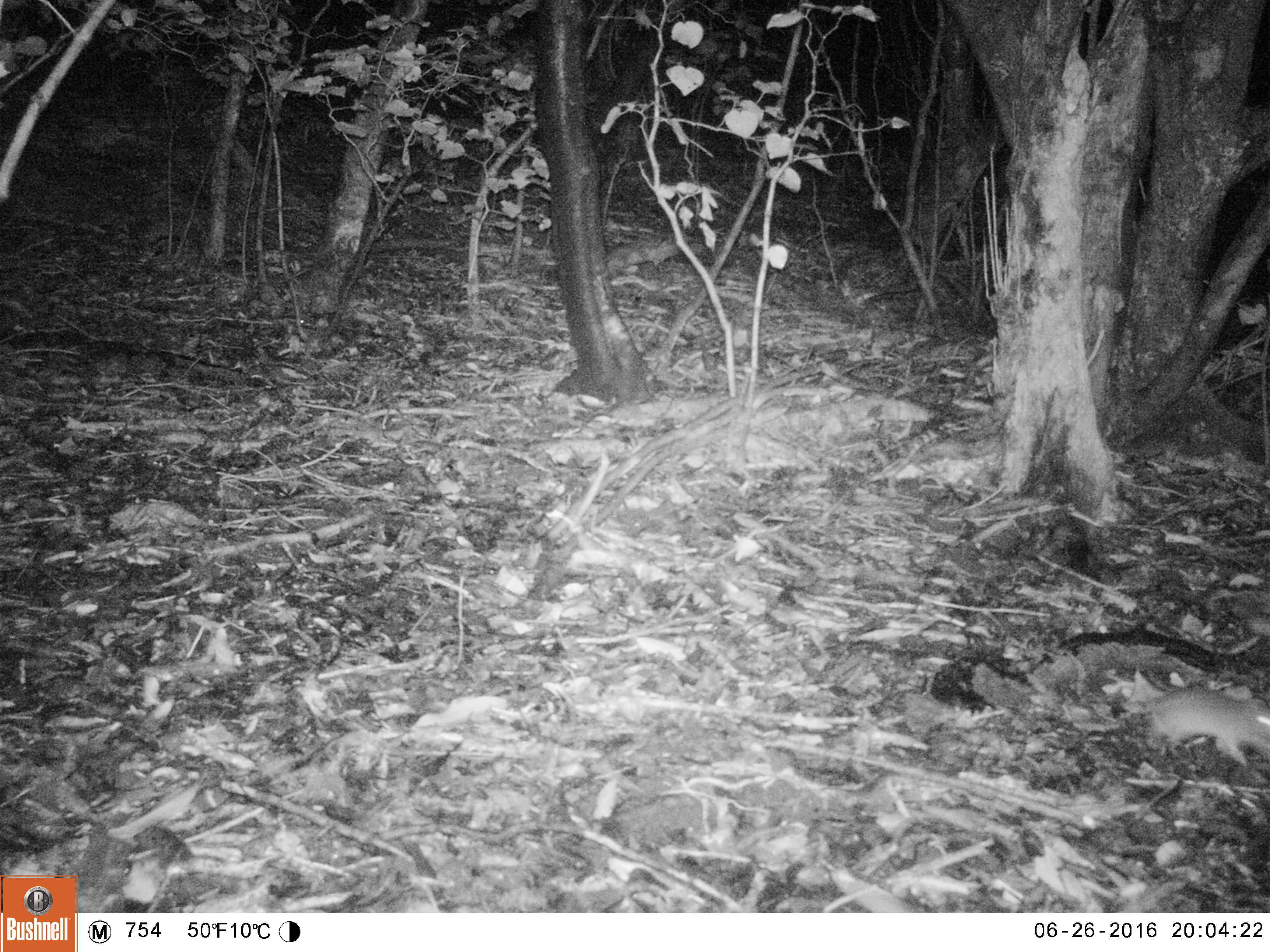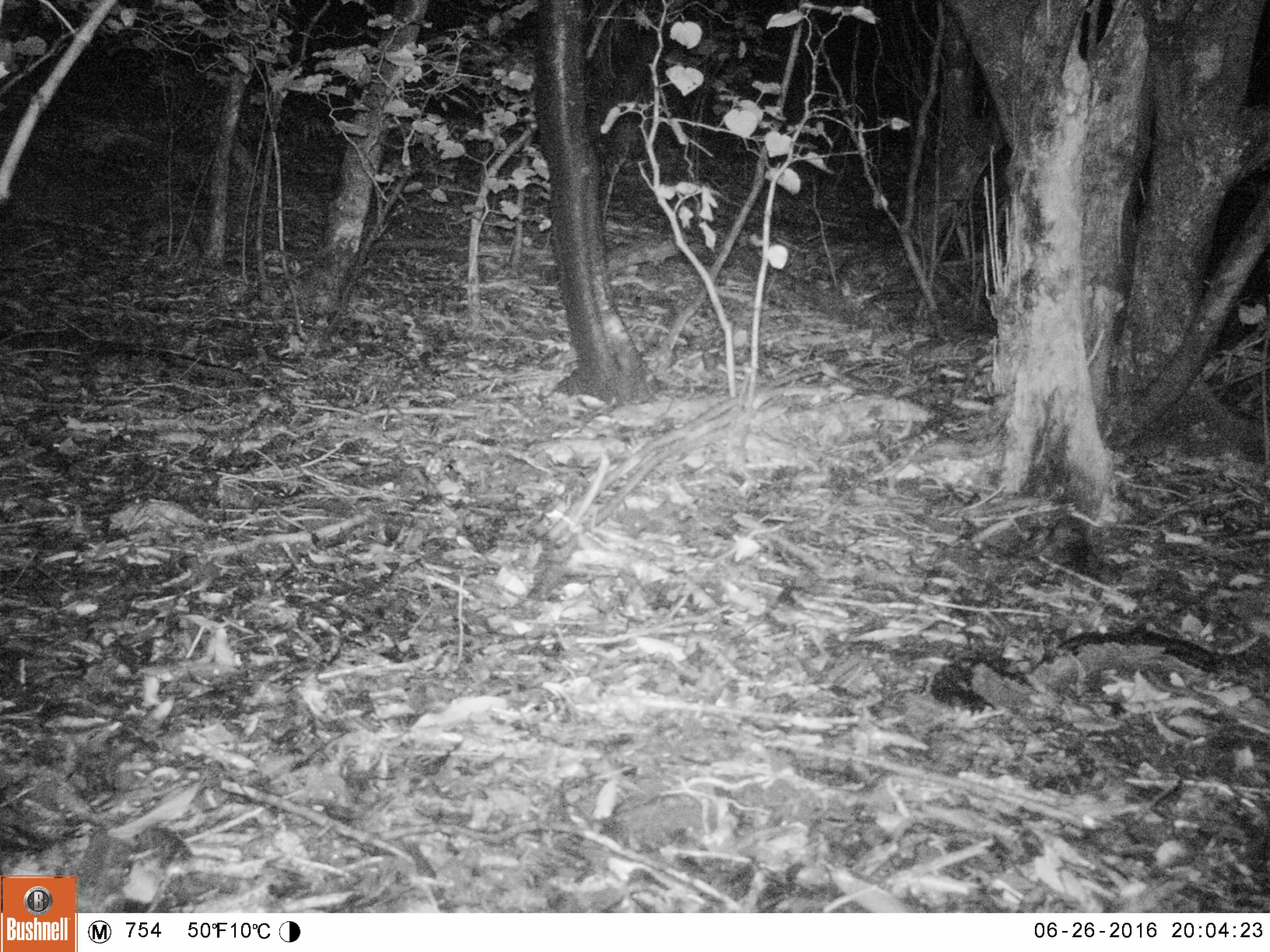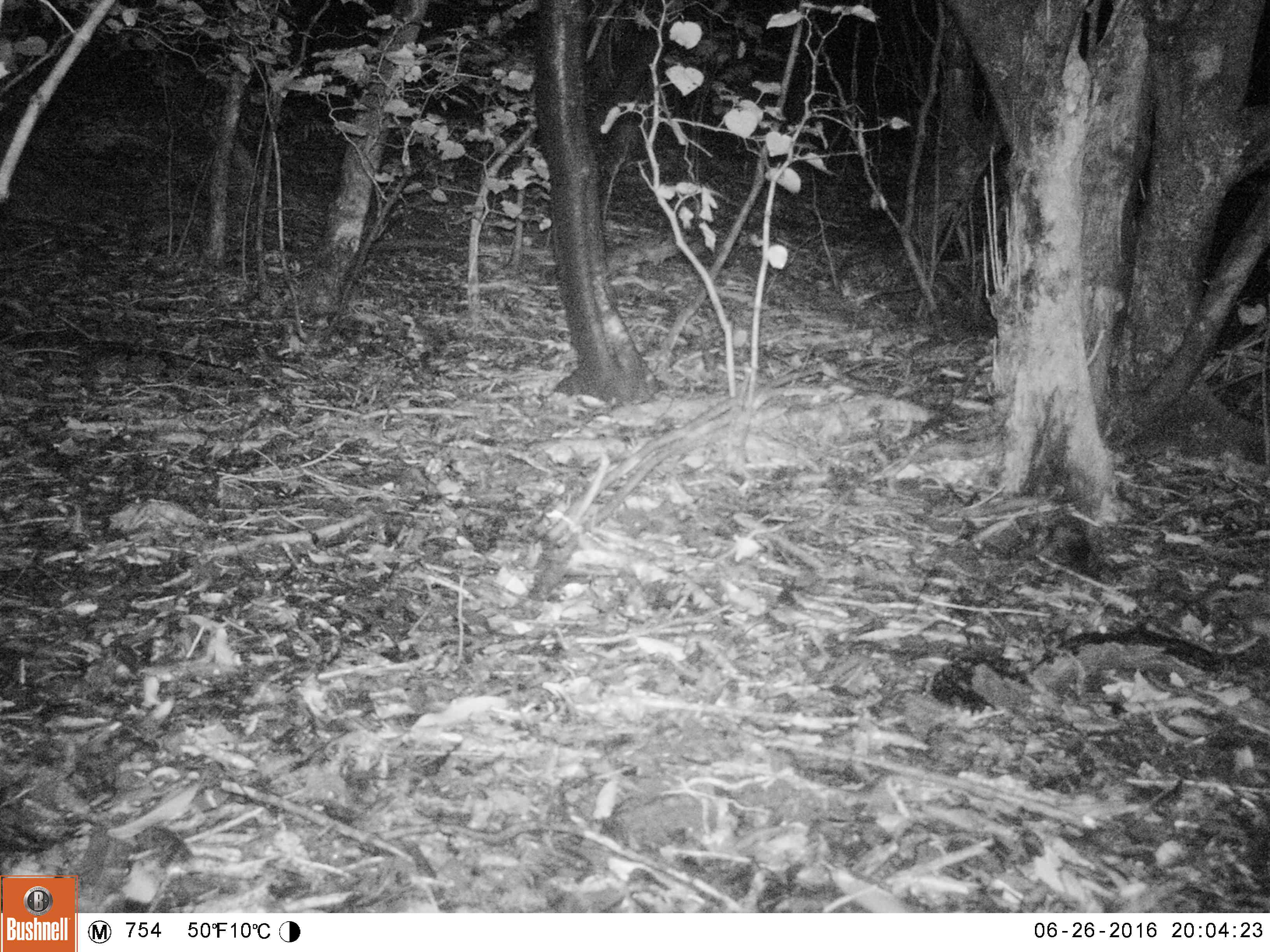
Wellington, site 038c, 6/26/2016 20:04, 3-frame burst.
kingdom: Animalia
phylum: Chordata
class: Mammalia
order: Rodentia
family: Muridae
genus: Mus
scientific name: Mus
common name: mouse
Mouse (Mus).